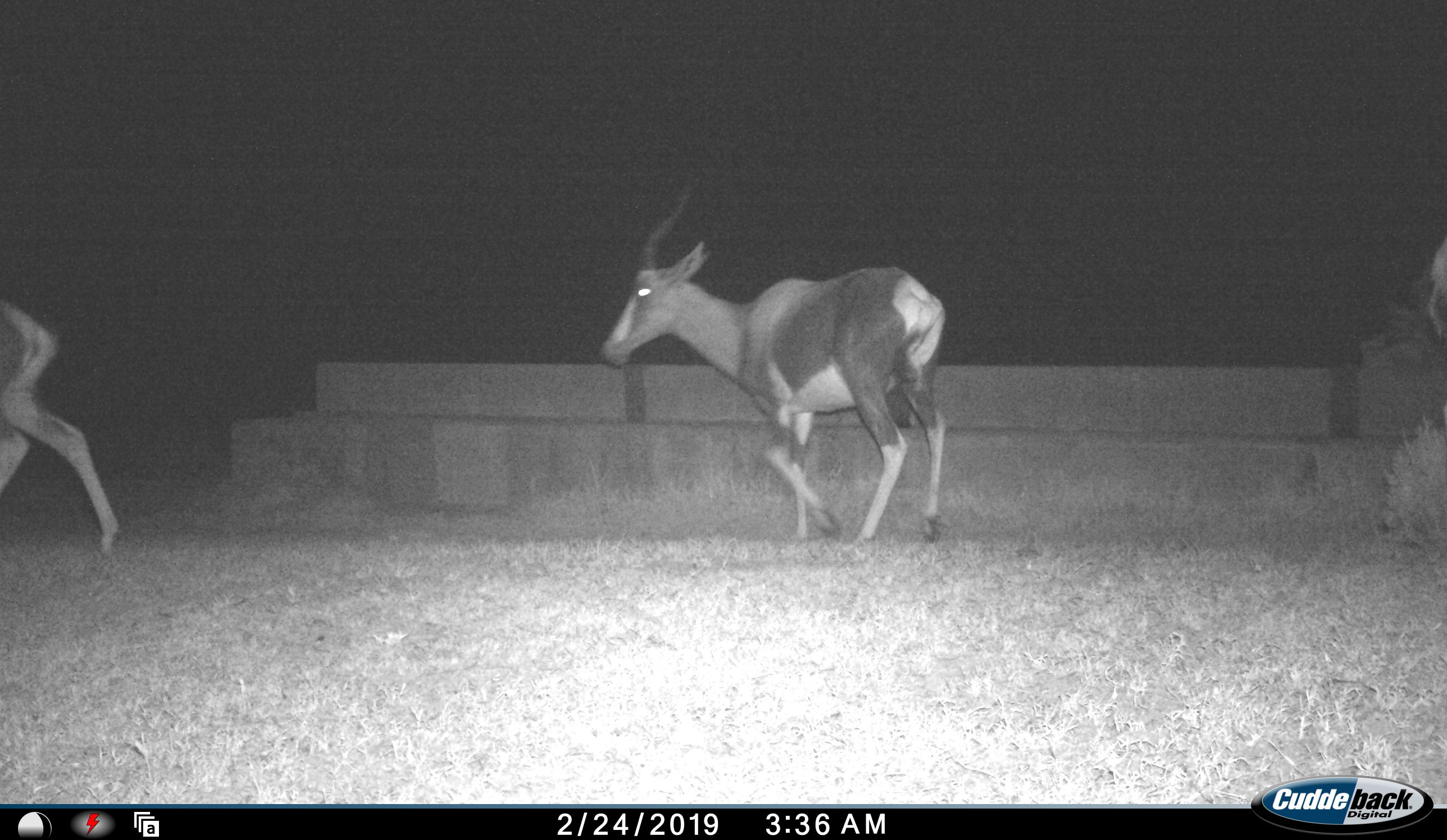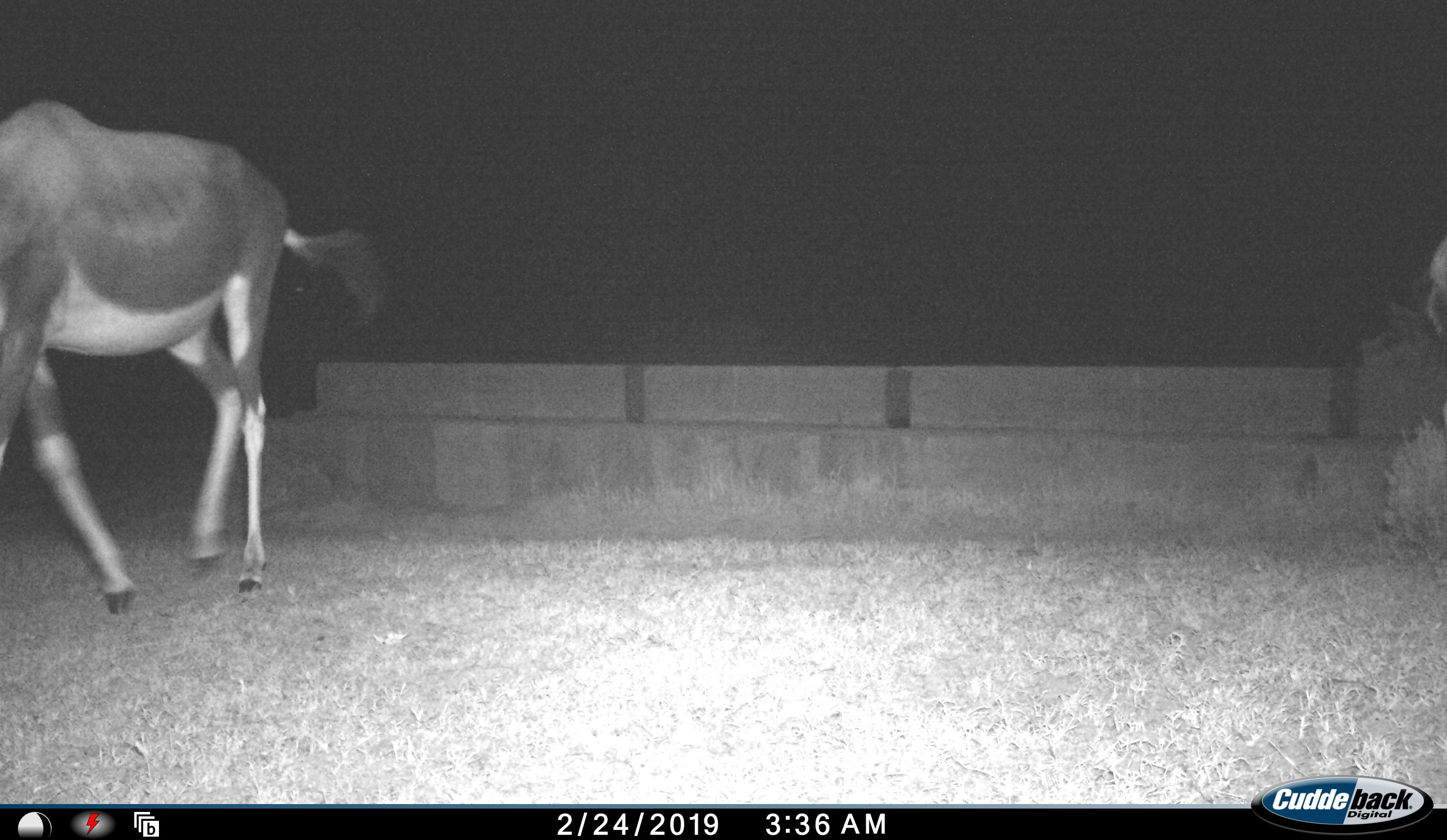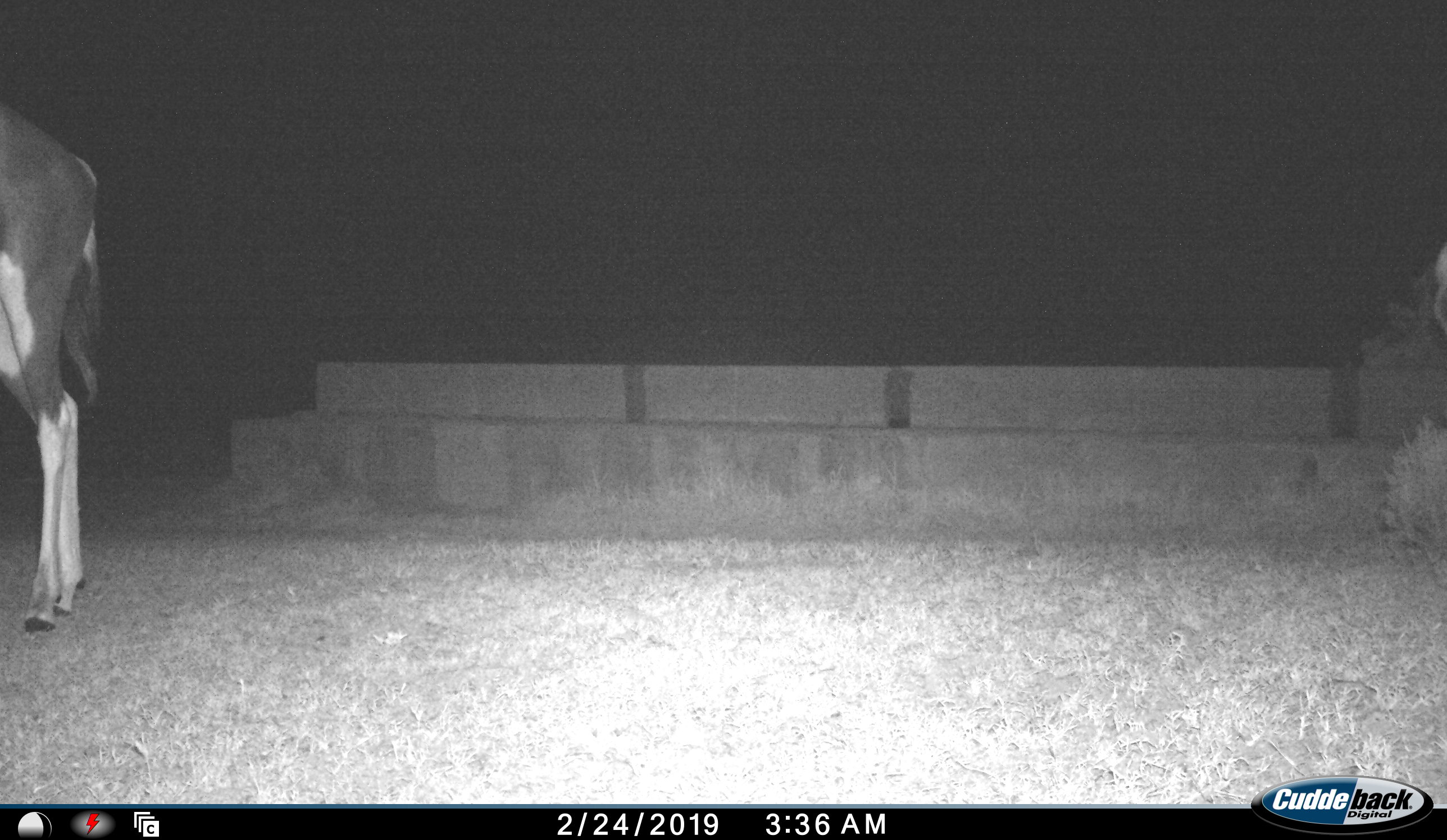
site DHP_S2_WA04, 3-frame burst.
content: unidentified animal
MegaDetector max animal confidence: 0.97